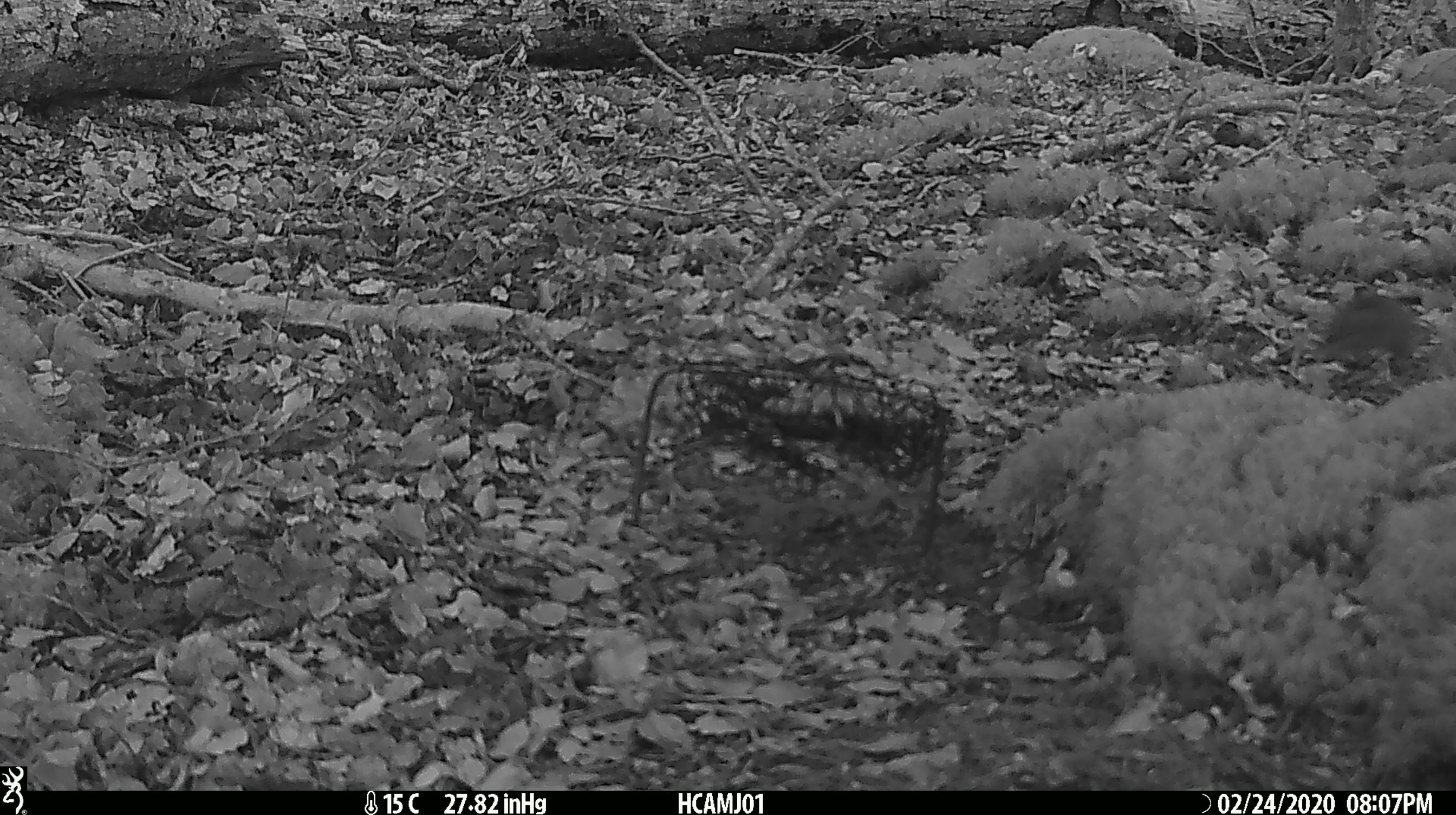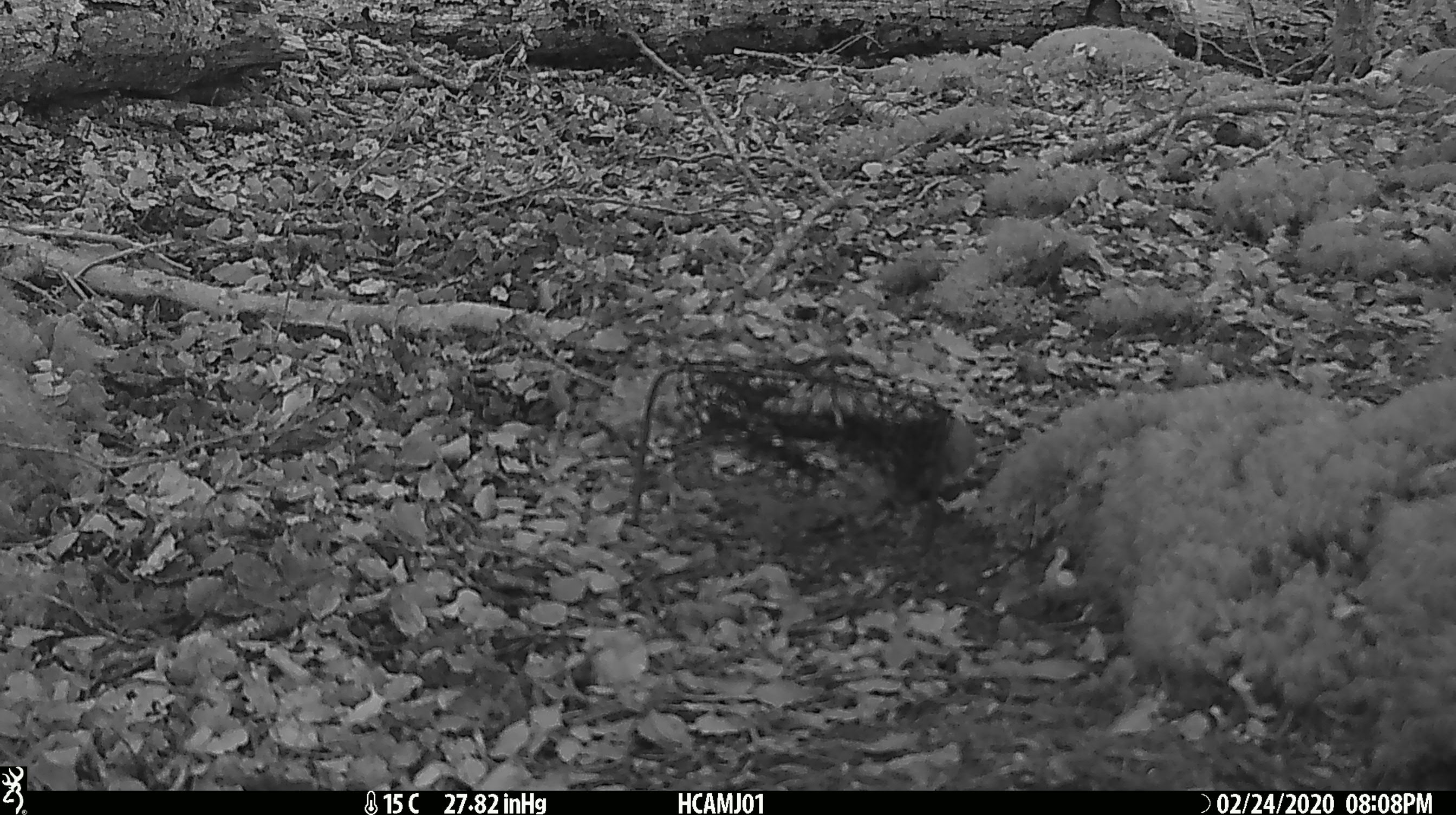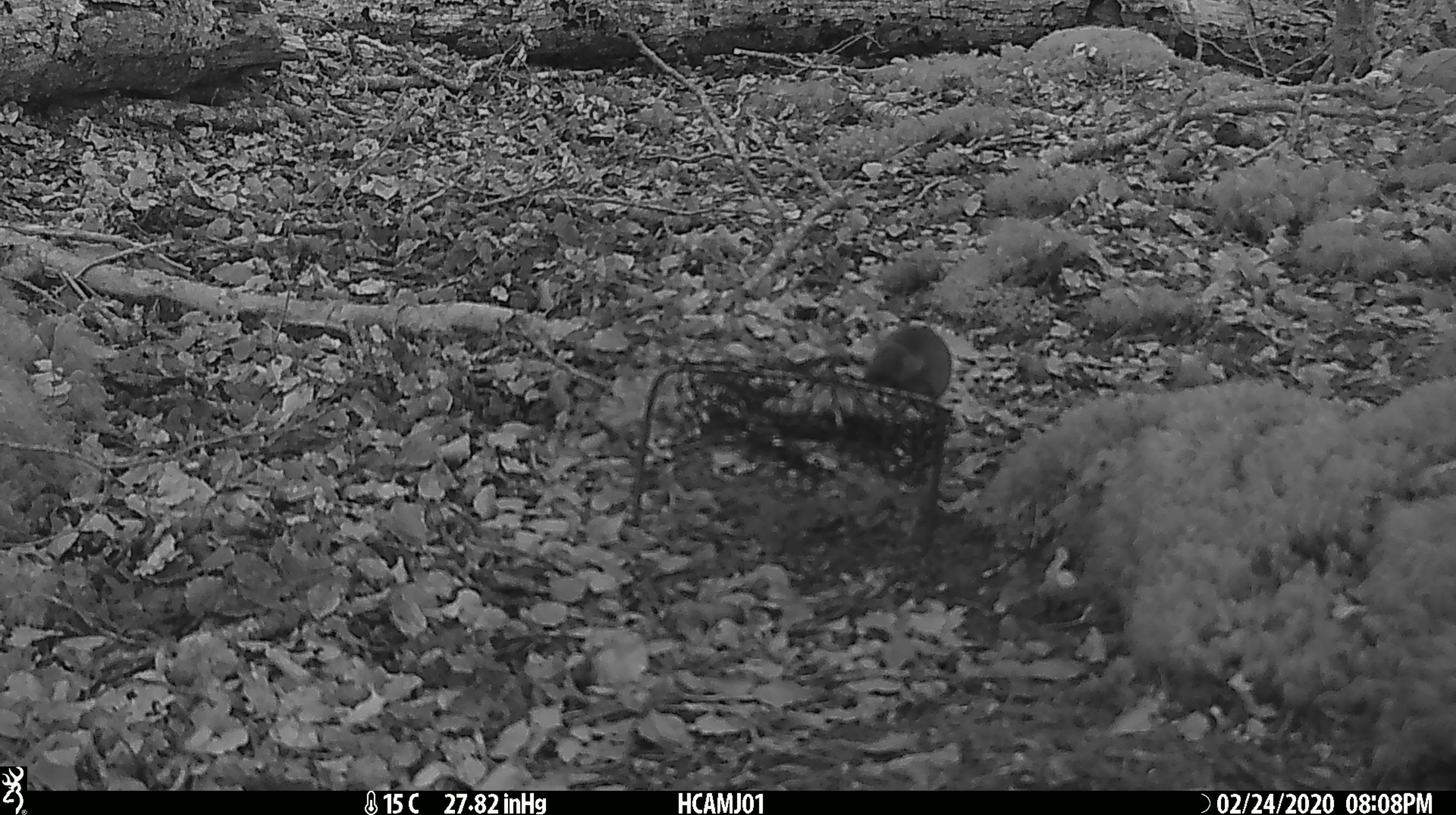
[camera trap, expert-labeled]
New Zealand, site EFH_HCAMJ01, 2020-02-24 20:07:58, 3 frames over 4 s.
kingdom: Animalia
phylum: Chordata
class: Mammalia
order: Rodentia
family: Muridae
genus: Mus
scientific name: Mus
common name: mouse